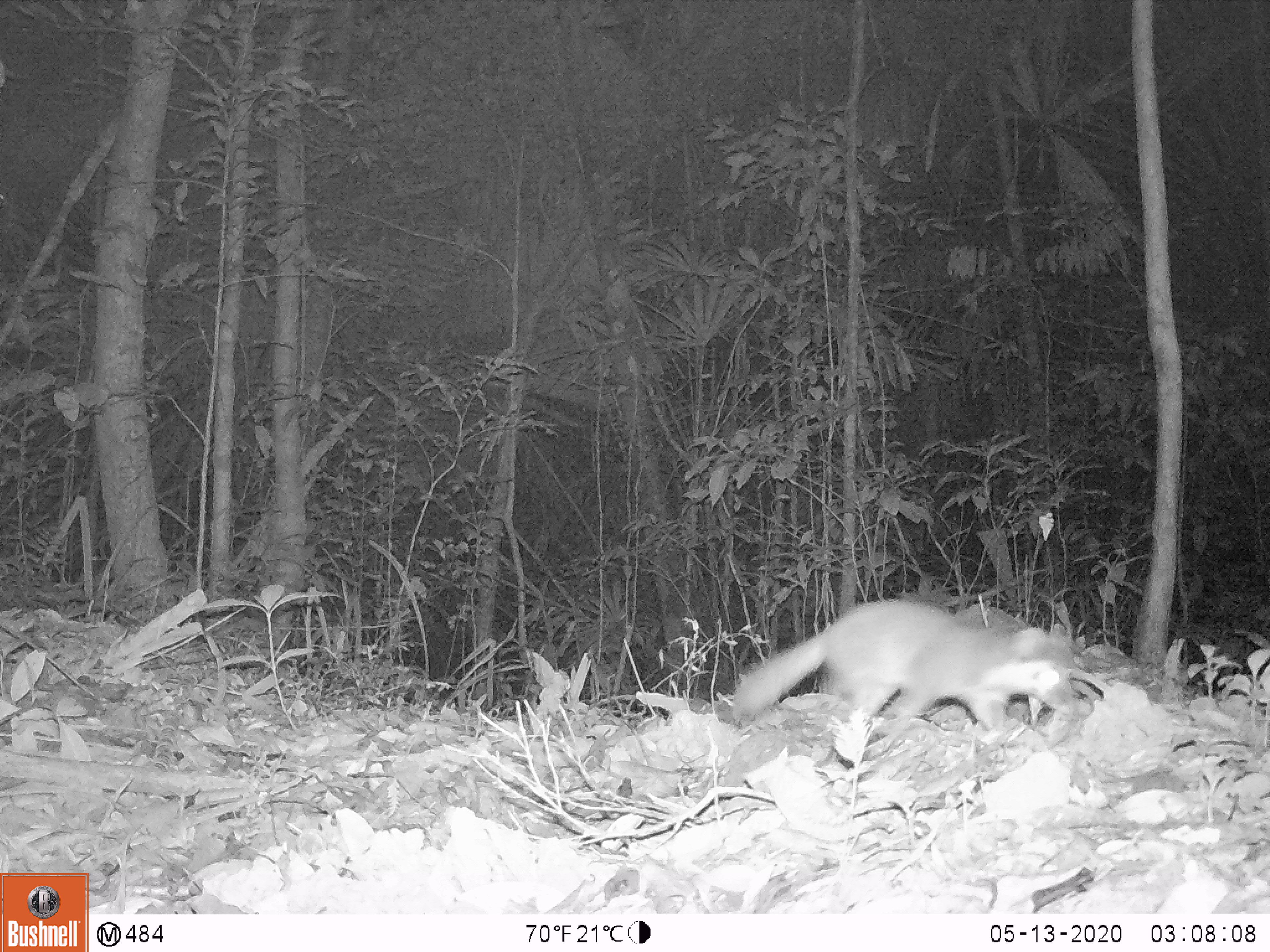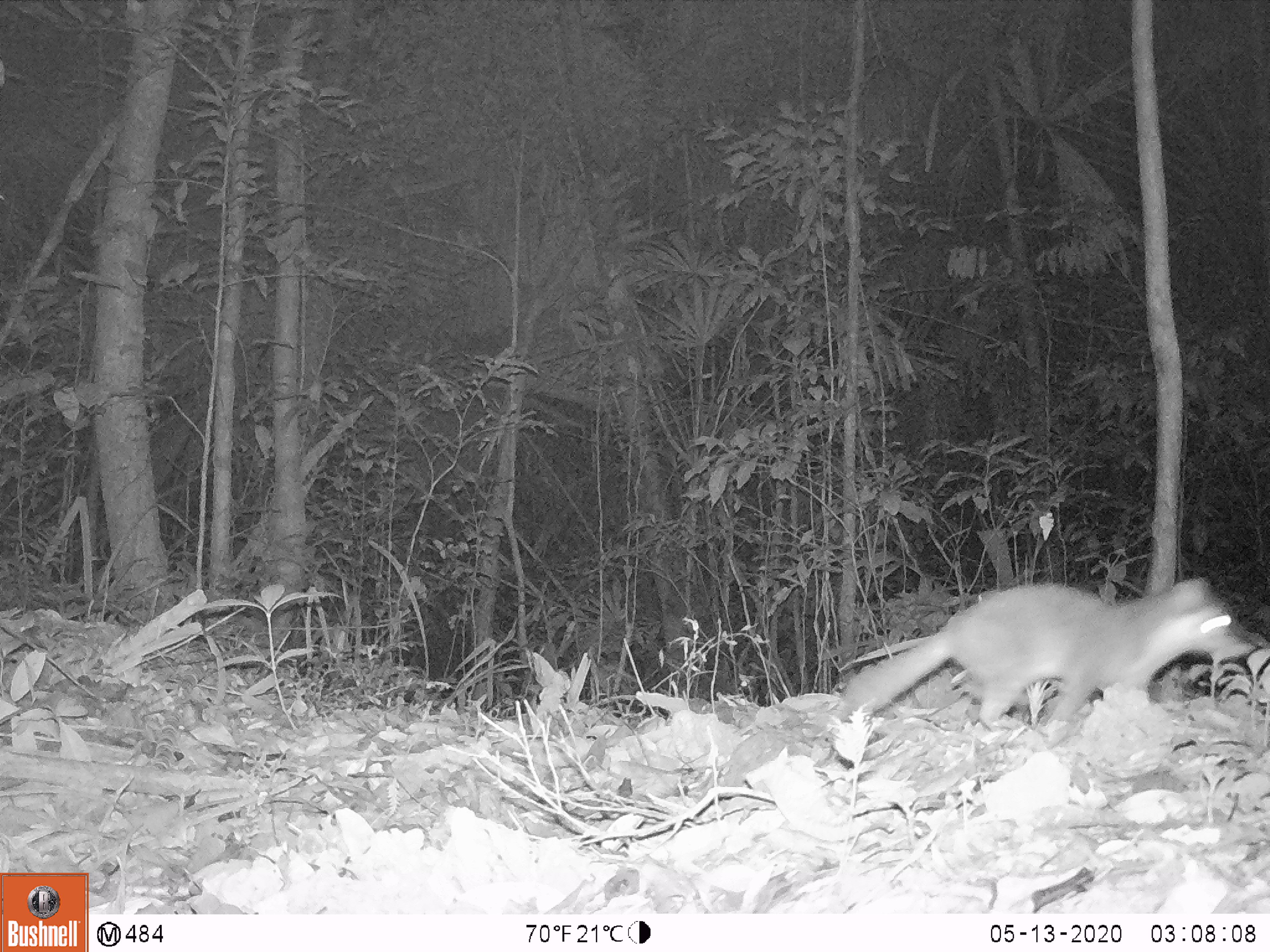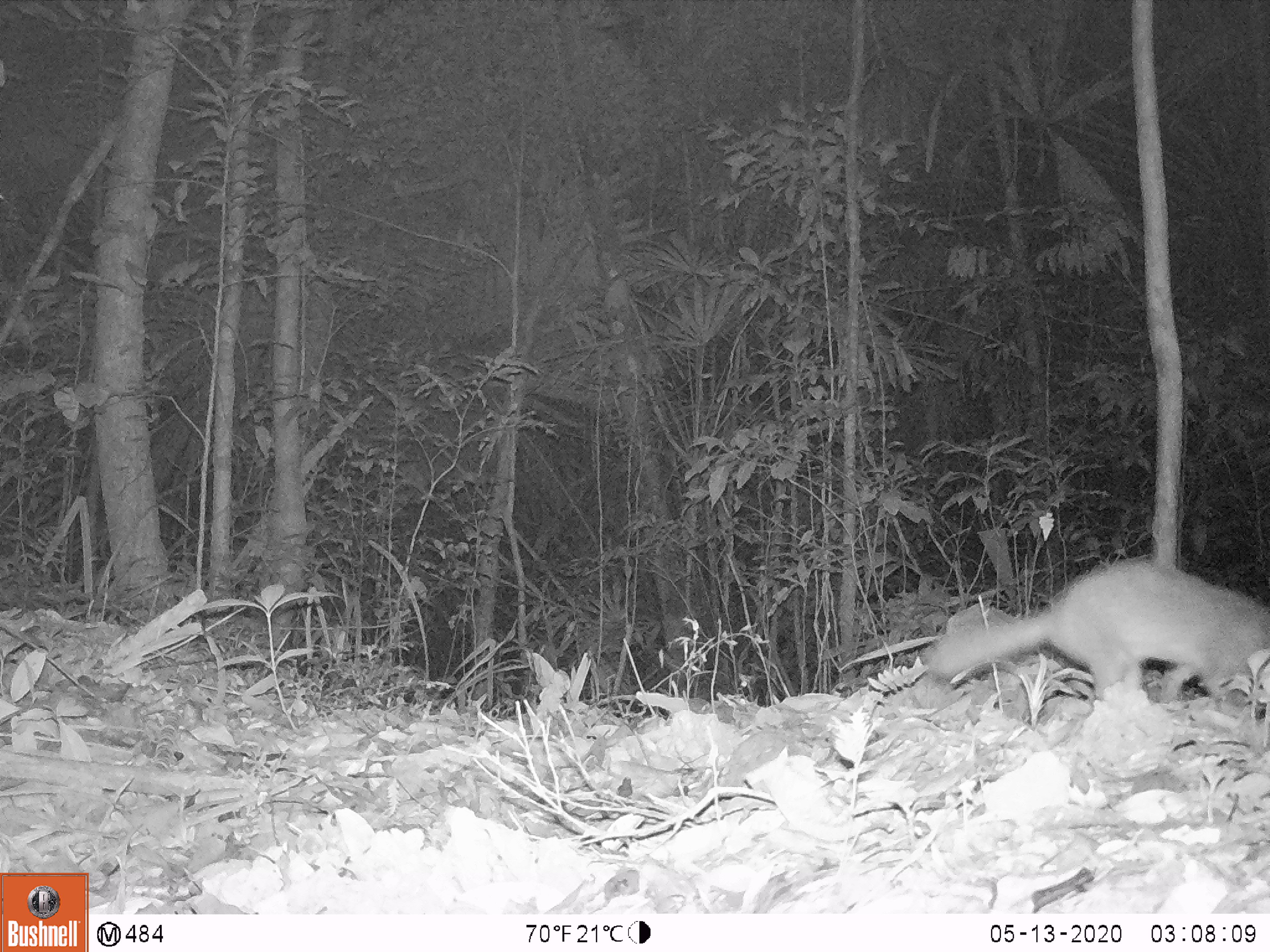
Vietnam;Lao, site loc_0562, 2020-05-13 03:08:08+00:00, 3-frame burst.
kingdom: Animalia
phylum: Chordata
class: Mammalia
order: Carnivora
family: Mustelidae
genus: Melogale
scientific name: Melogale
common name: ferret badger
Ferret badger (Melogale). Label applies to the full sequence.